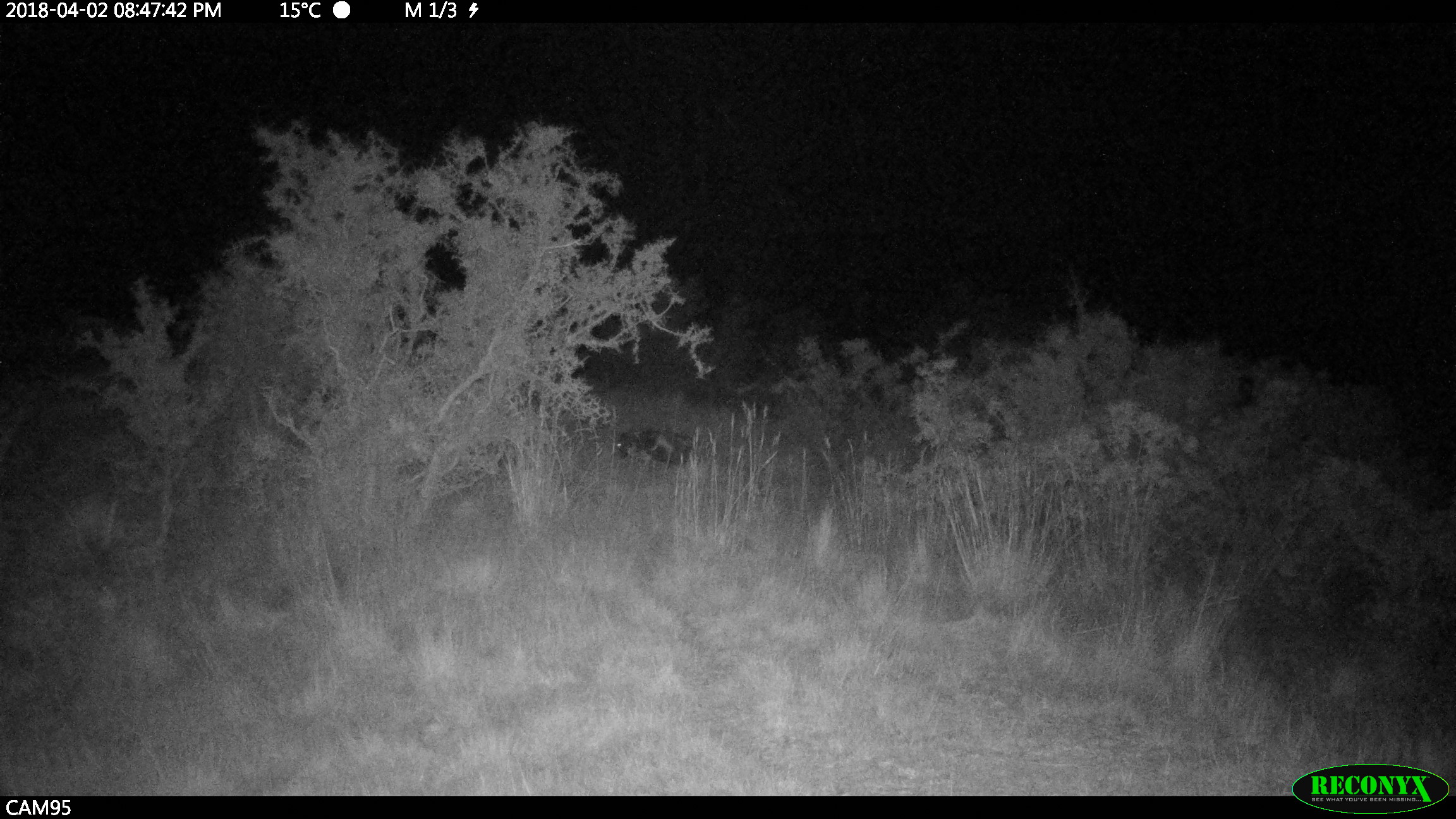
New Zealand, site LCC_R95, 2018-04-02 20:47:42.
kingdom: Animalia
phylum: Chordata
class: Mammalia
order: Artiodactyla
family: Suidae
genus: Sus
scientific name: Sus scrofa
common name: pig